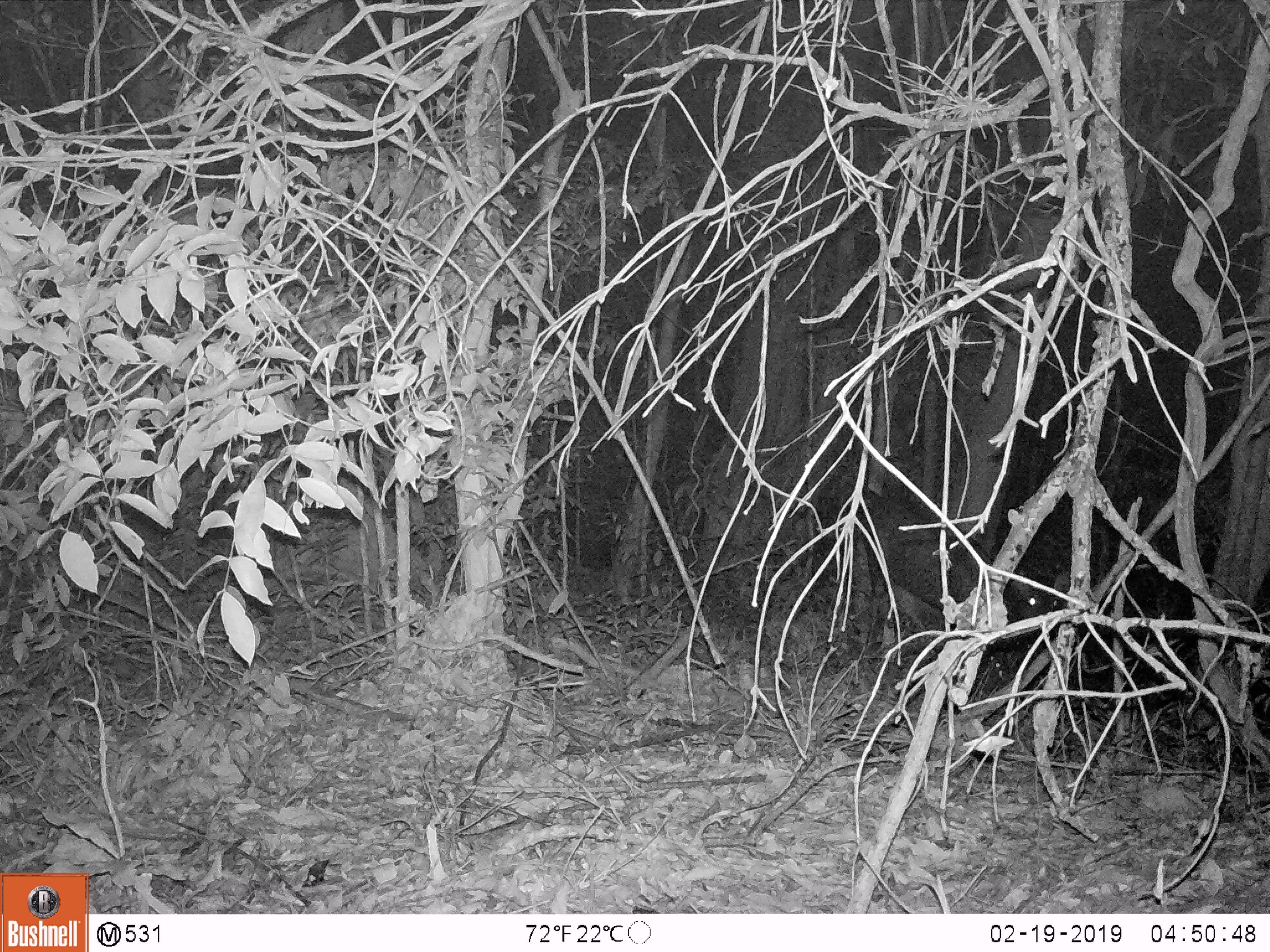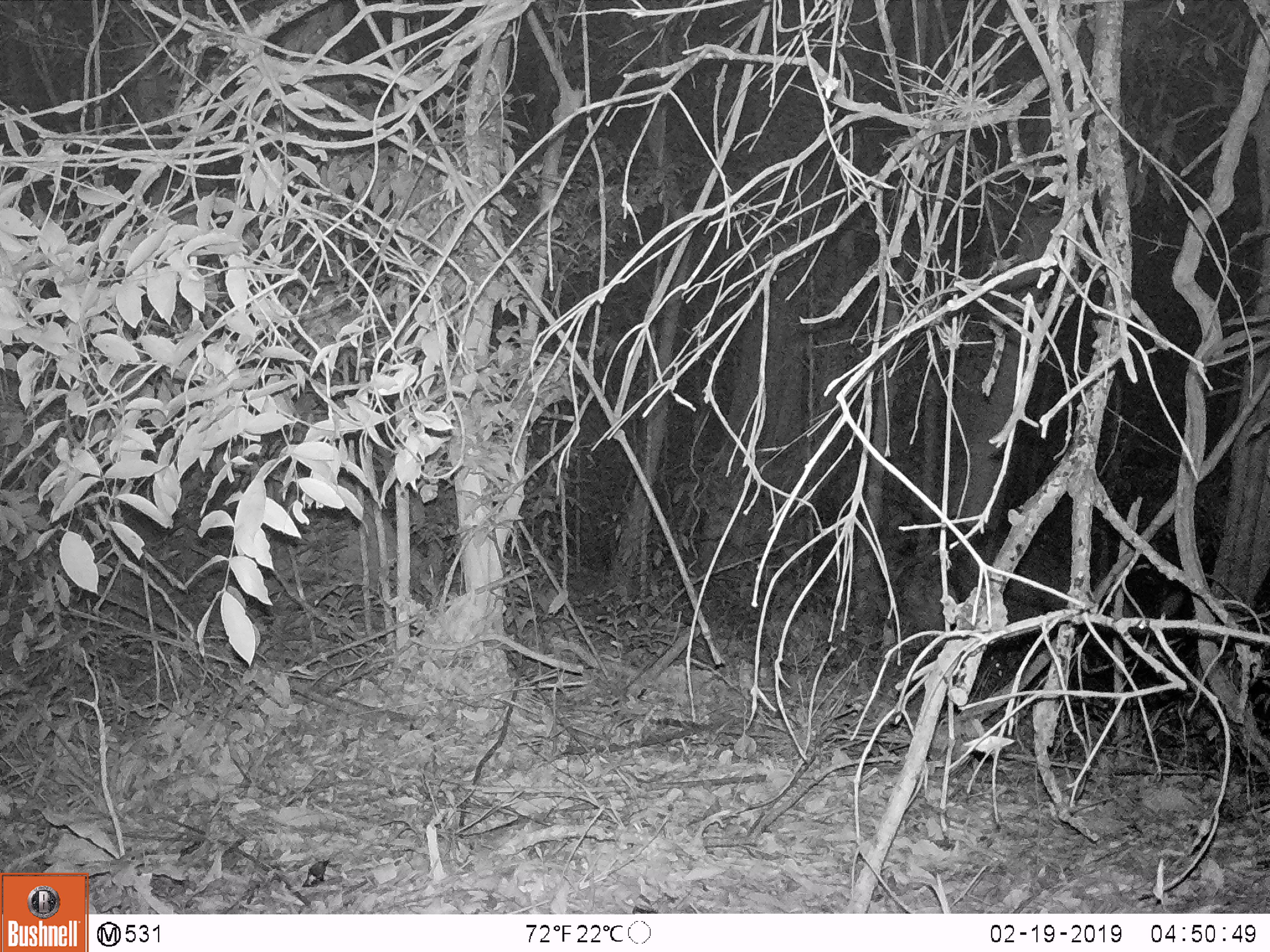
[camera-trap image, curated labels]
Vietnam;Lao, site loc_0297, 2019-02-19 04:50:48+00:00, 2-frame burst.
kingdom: Animalia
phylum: Chordata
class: Mammalia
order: Artiodactyla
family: Cervidae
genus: Rusa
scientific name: Rusa unicolor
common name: sambar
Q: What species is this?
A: Sambar (Rusa unicolor).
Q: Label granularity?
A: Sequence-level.